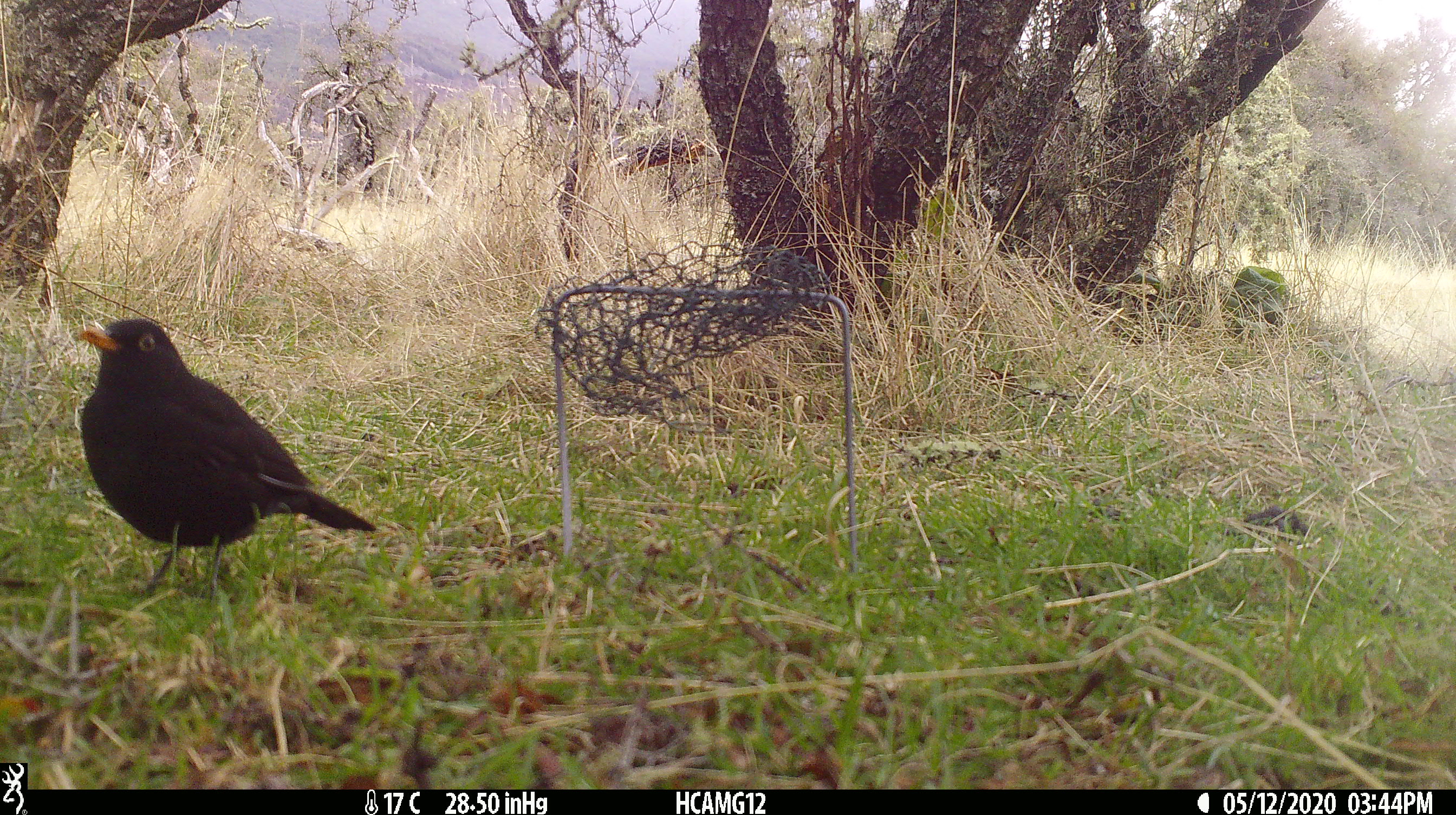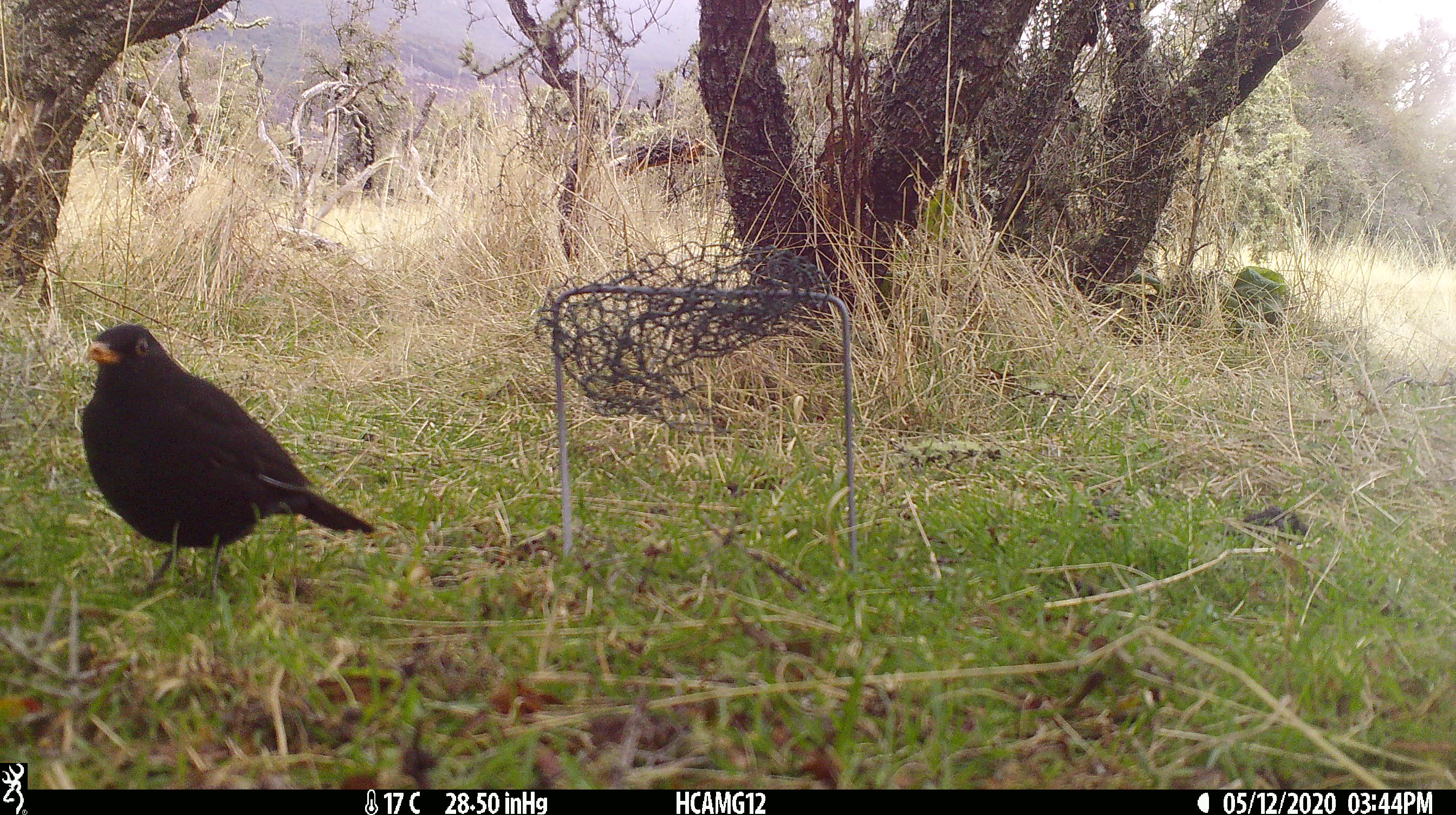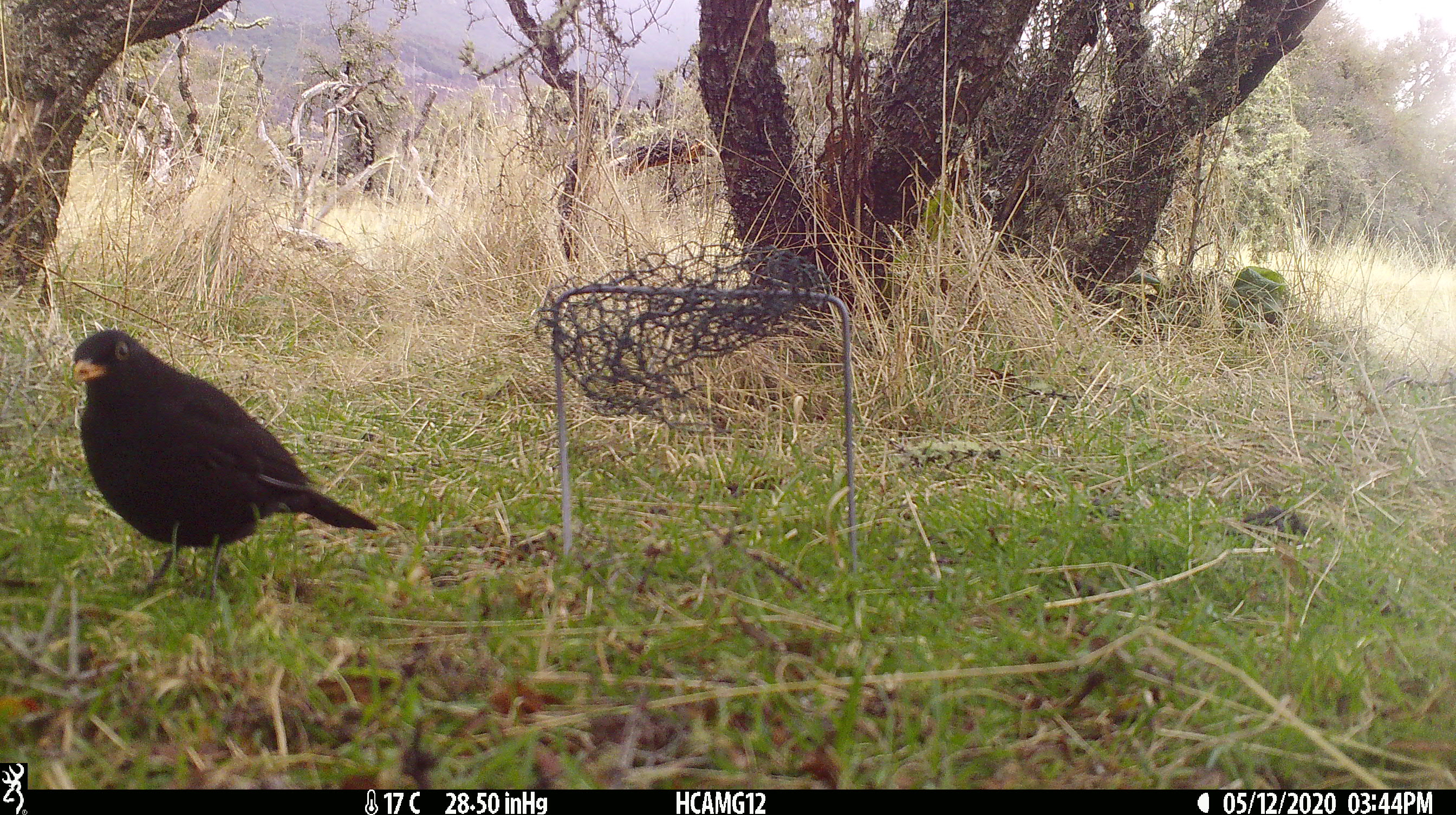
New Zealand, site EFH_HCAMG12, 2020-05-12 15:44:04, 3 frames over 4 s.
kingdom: Animalia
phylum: Chordata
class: Aves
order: Passeriformes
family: Turdidae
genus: Turdus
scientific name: Turdus merula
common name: eurasian blackbird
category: blackbird